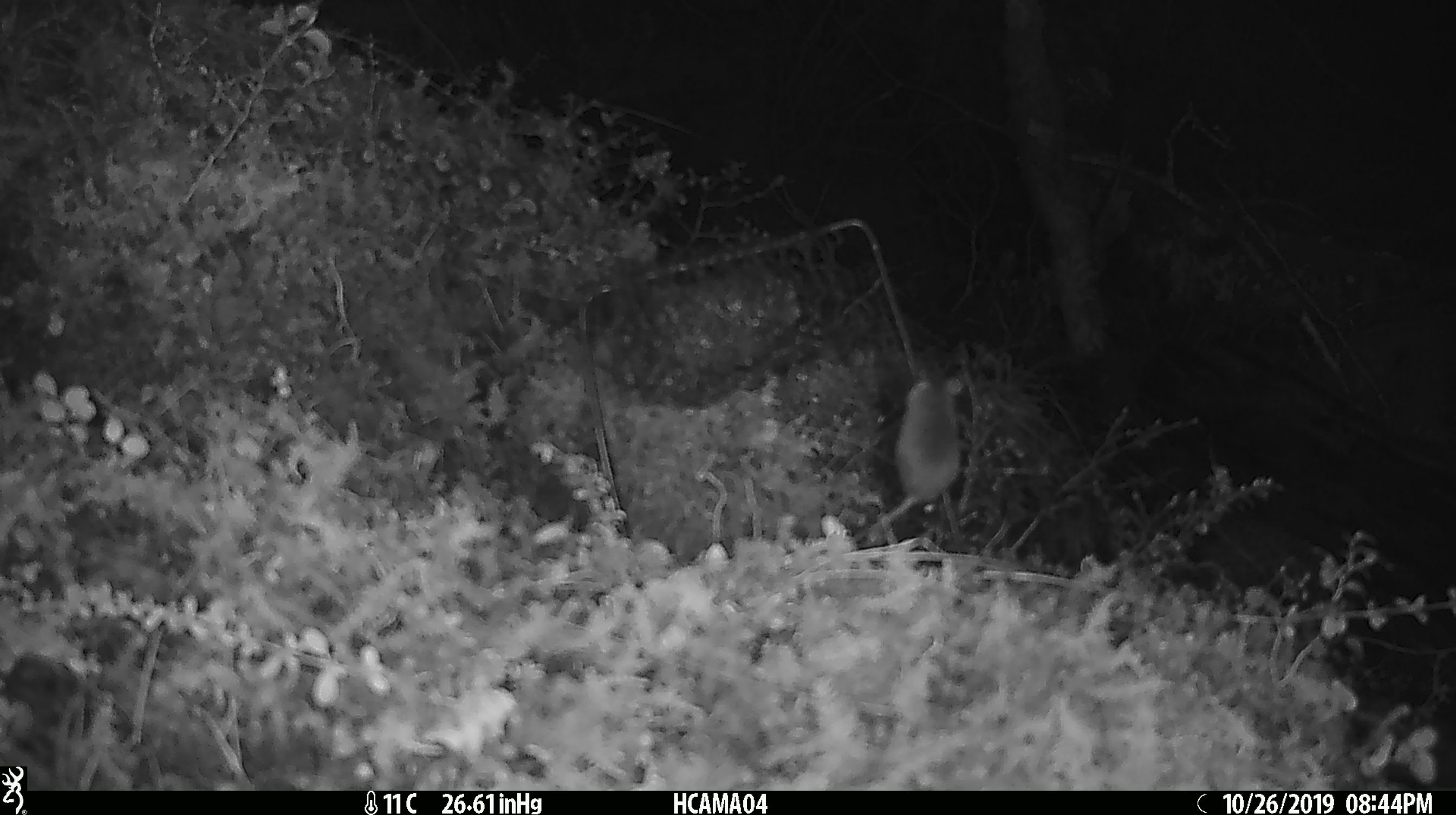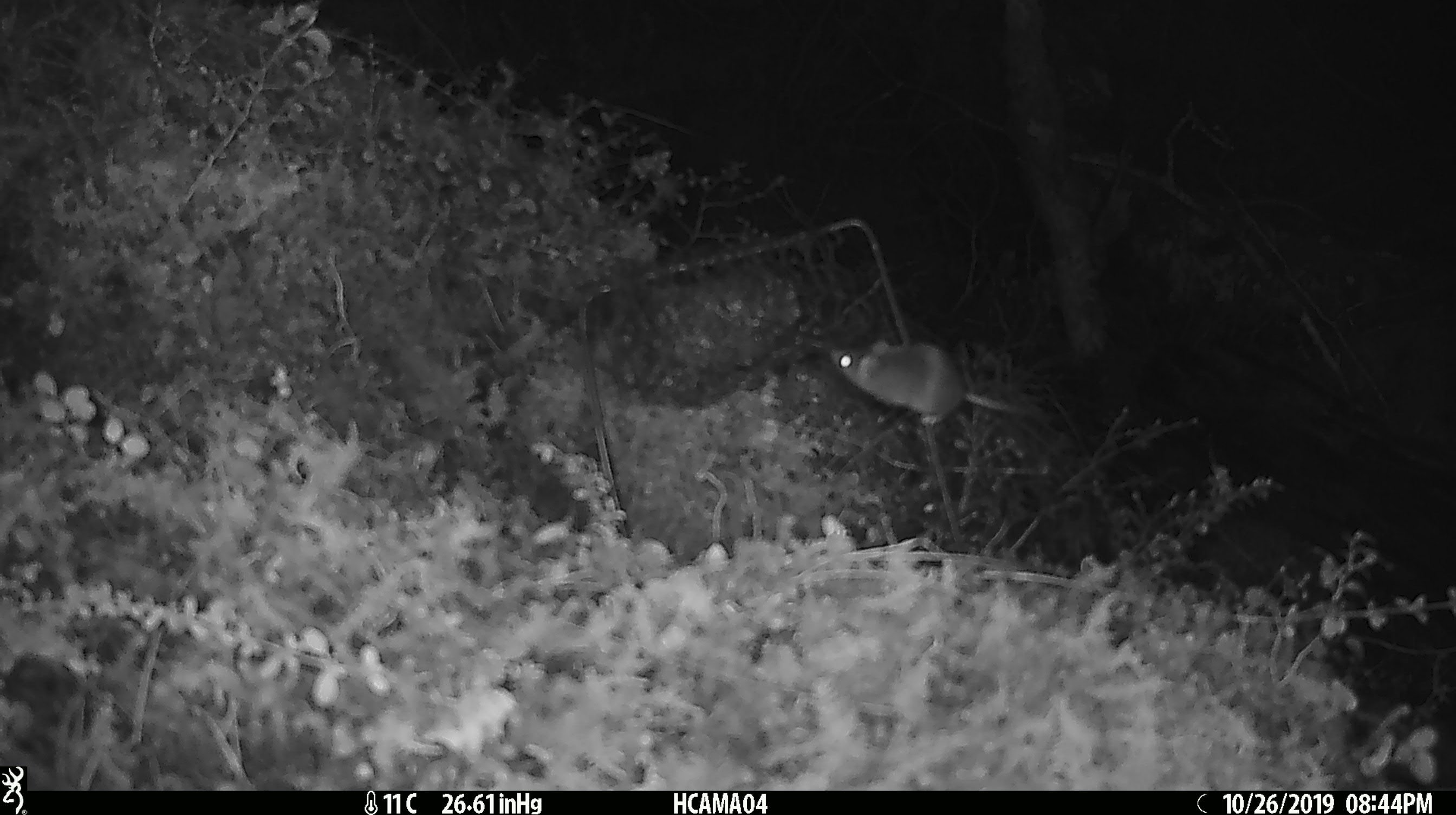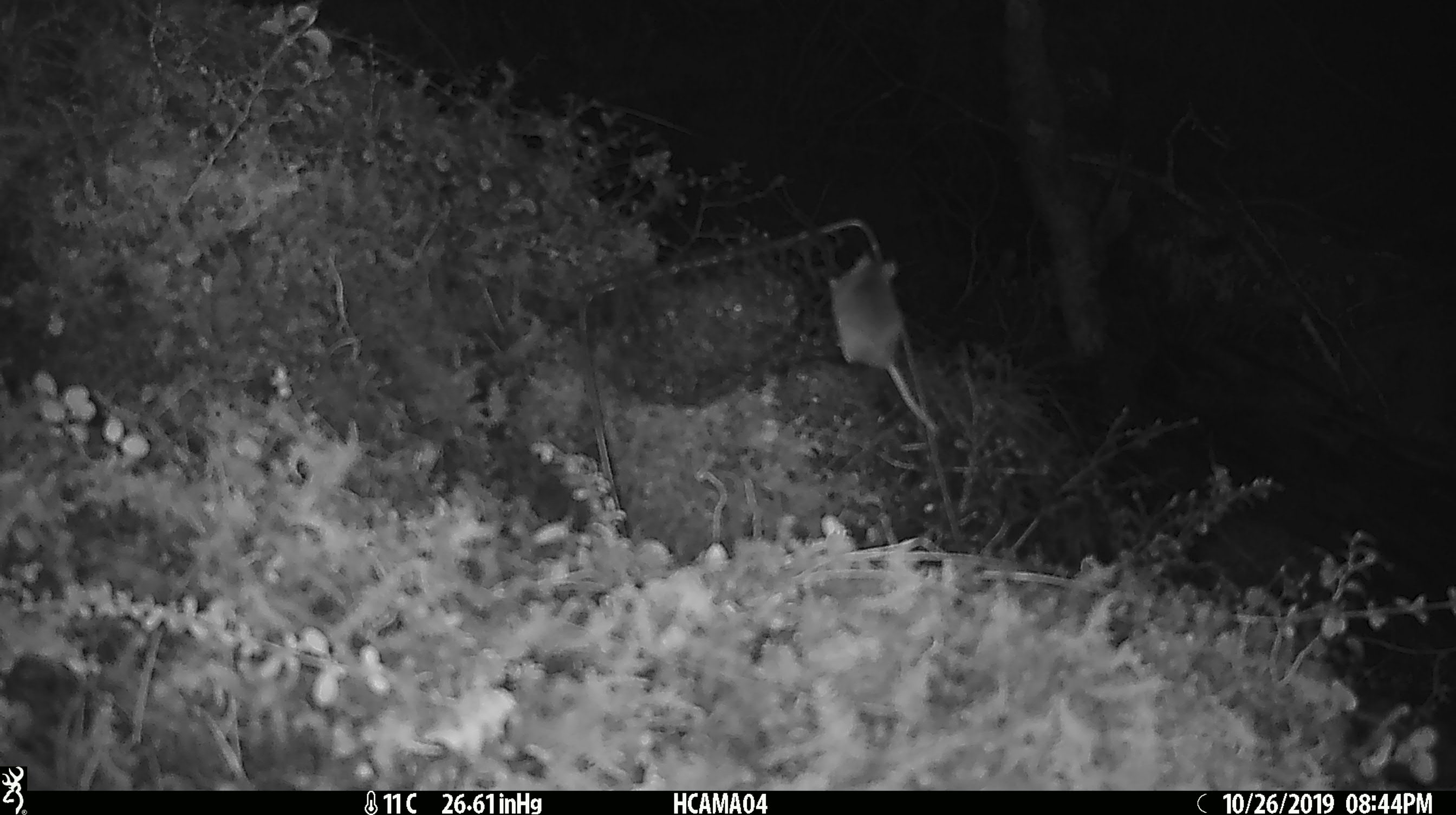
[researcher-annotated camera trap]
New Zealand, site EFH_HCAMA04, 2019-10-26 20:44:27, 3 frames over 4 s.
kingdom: Animalia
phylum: Chordata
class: Mammalia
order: Rodentia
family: Muridae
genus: Mus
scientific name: Mus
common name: mouse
Mouse (Mus).